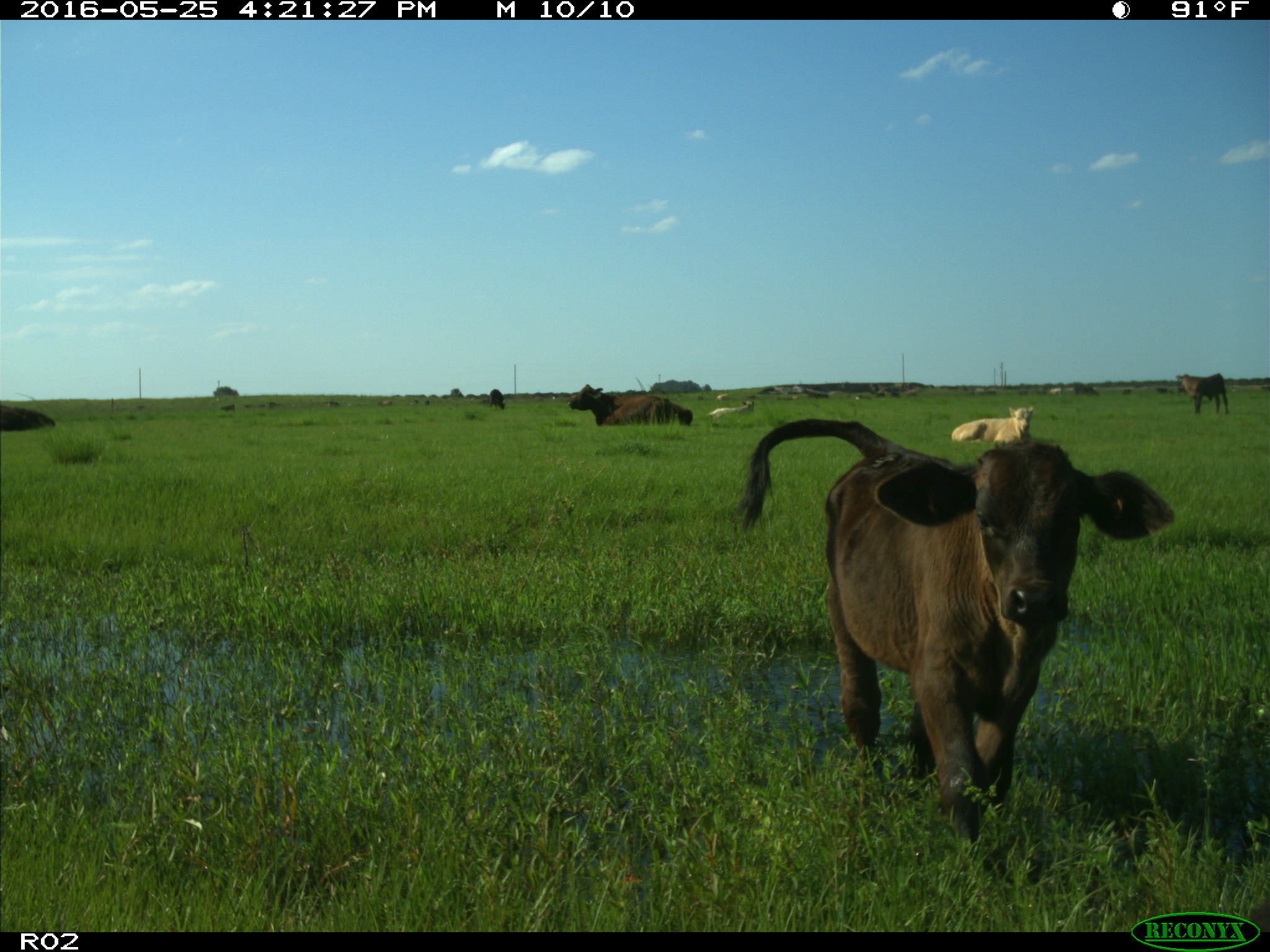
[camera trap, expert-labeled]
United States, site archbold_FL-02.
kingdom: Animalia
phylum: Chordata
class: Mammalia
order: Artiodactyla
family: Bovidae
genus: Bos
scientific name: Bos taurus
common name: domestic cow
Bos taurus (domestic cow).